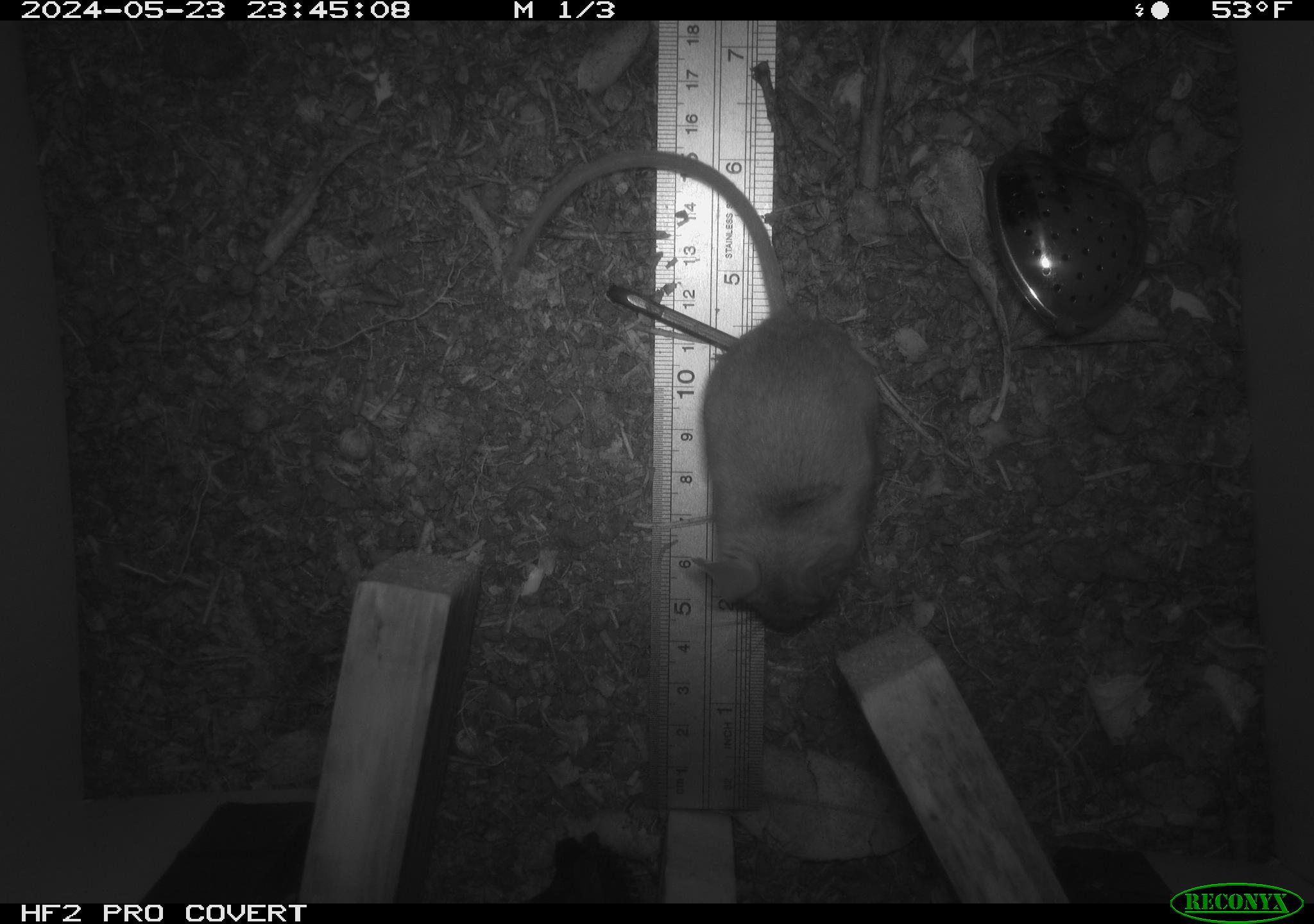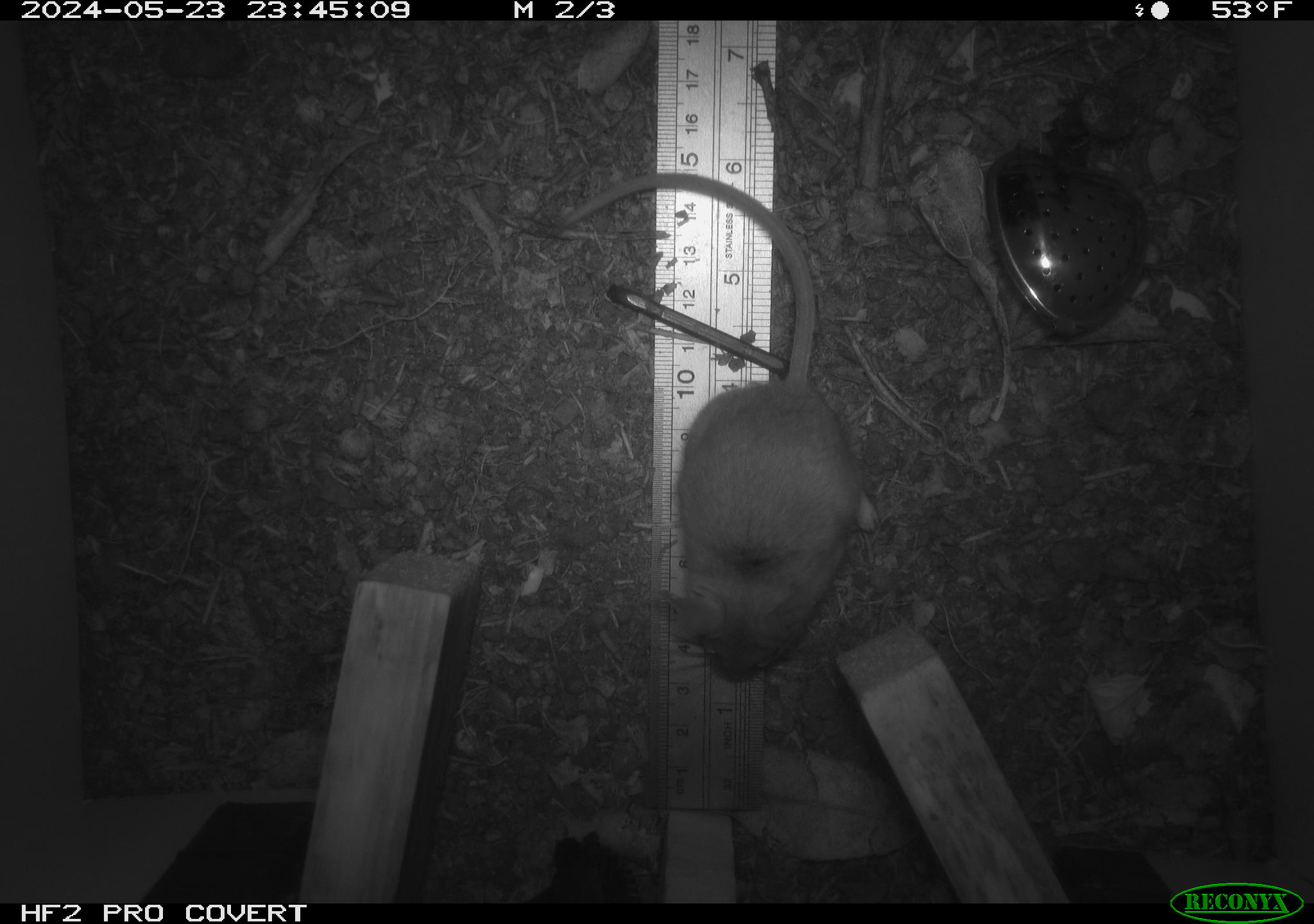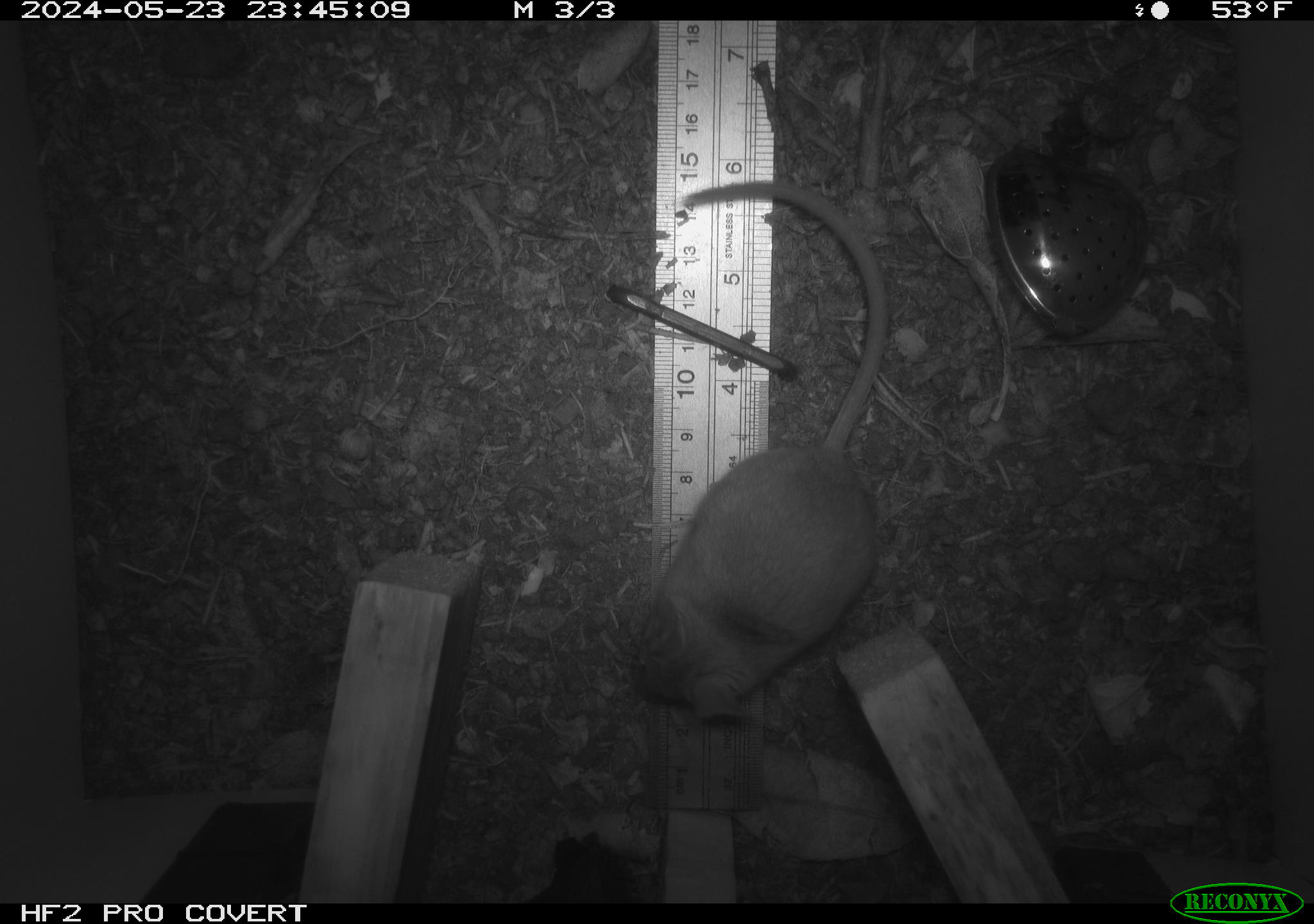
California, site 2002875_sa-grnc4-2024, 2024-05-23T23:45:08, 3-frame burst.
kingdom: Animalia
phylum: Chordata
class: Mammalia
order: Rodentia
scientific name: Rodentia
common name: rodent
Rodent (Rodentia).